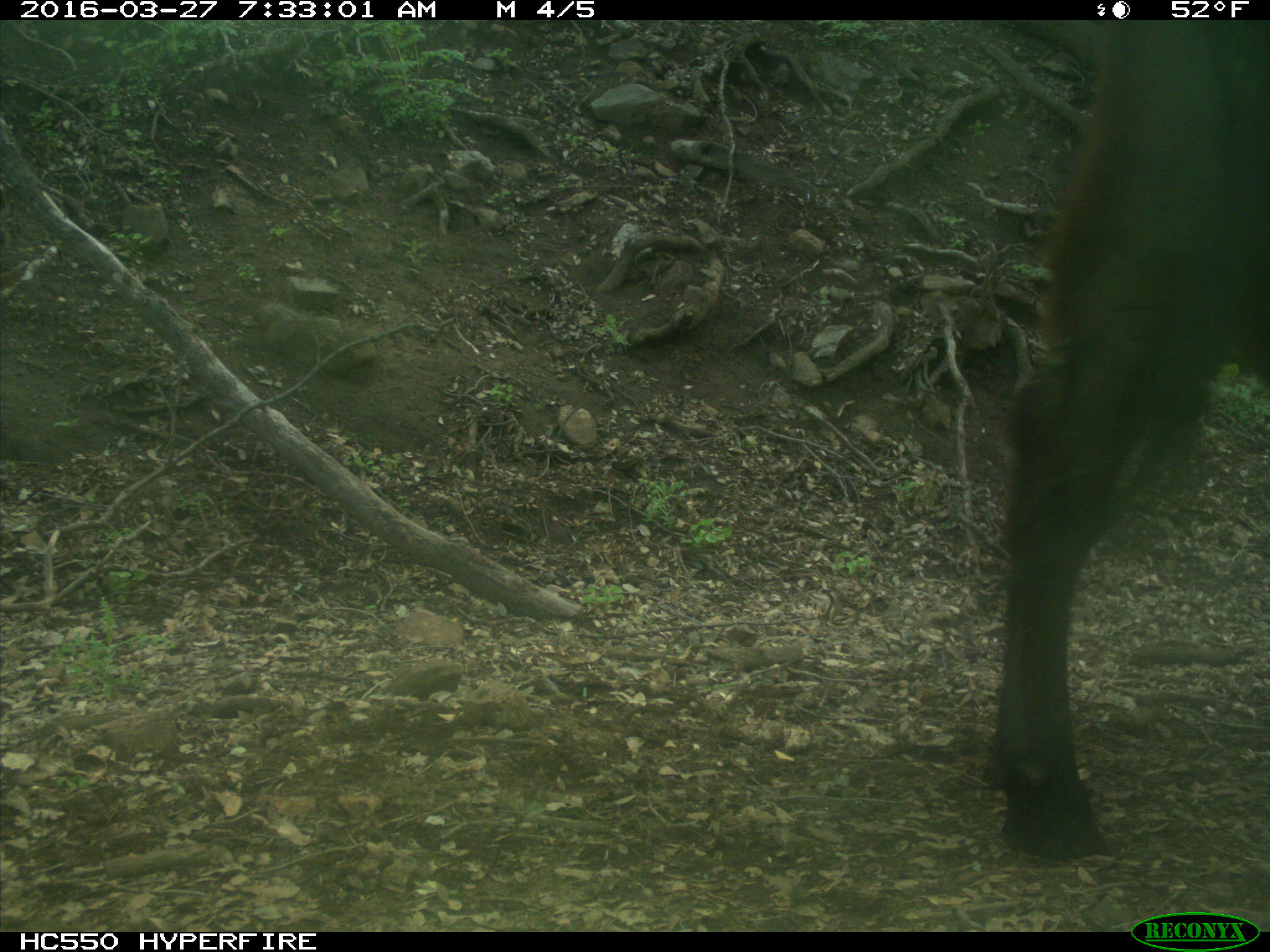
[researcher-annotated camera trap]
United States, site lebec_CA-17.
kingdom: Animalia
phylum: Chordata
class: Mammalia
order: Artiodactyla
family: Bovidae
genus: Bos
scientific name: Bos taurus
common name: domestic cow